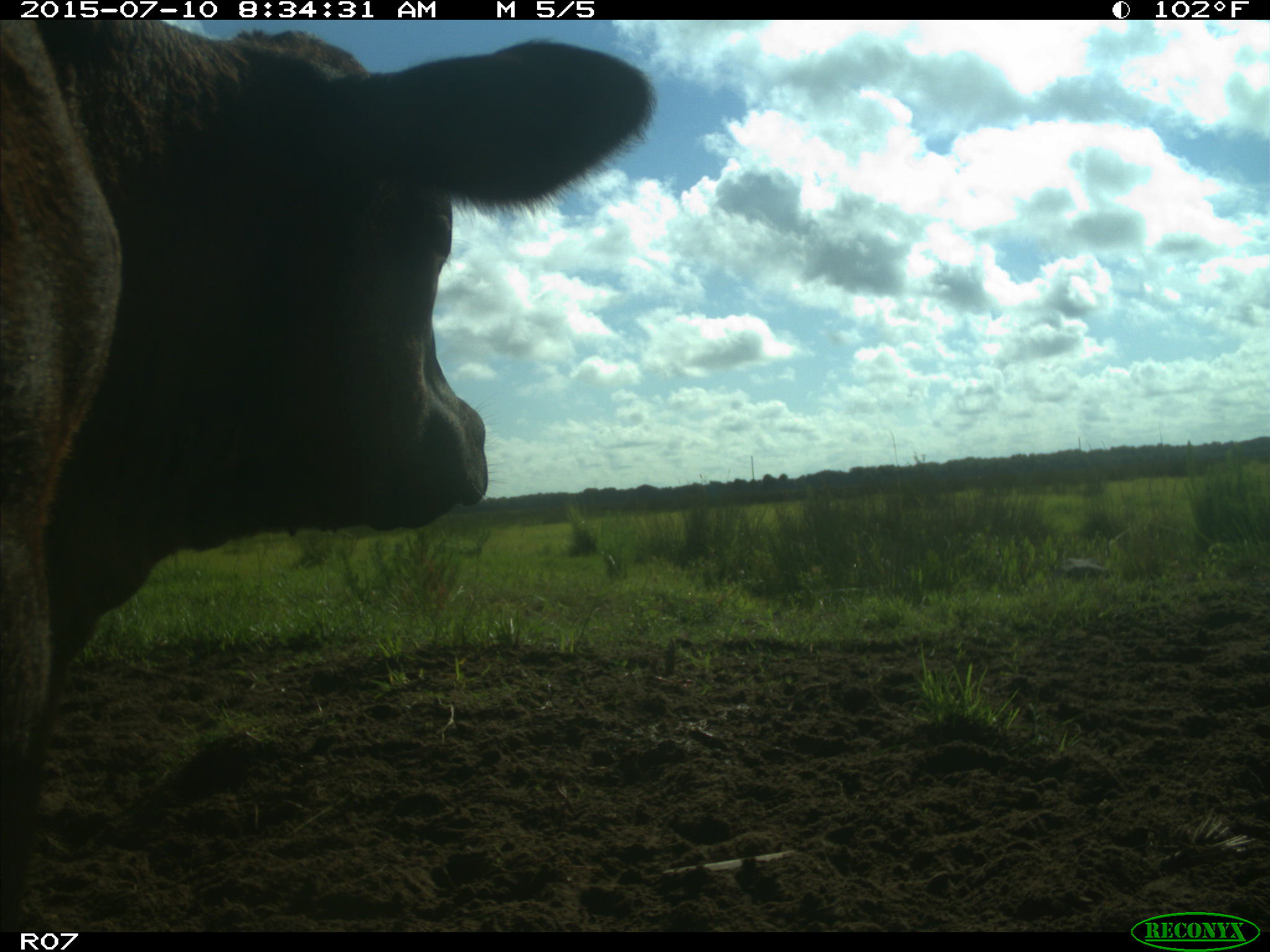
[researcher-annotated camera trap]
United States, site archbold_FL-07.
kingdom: Animalia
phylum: Chordata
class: Mammalia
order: Artiodactyla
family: Bovidae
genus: Bos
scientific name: Bos taurus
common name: domestic cow